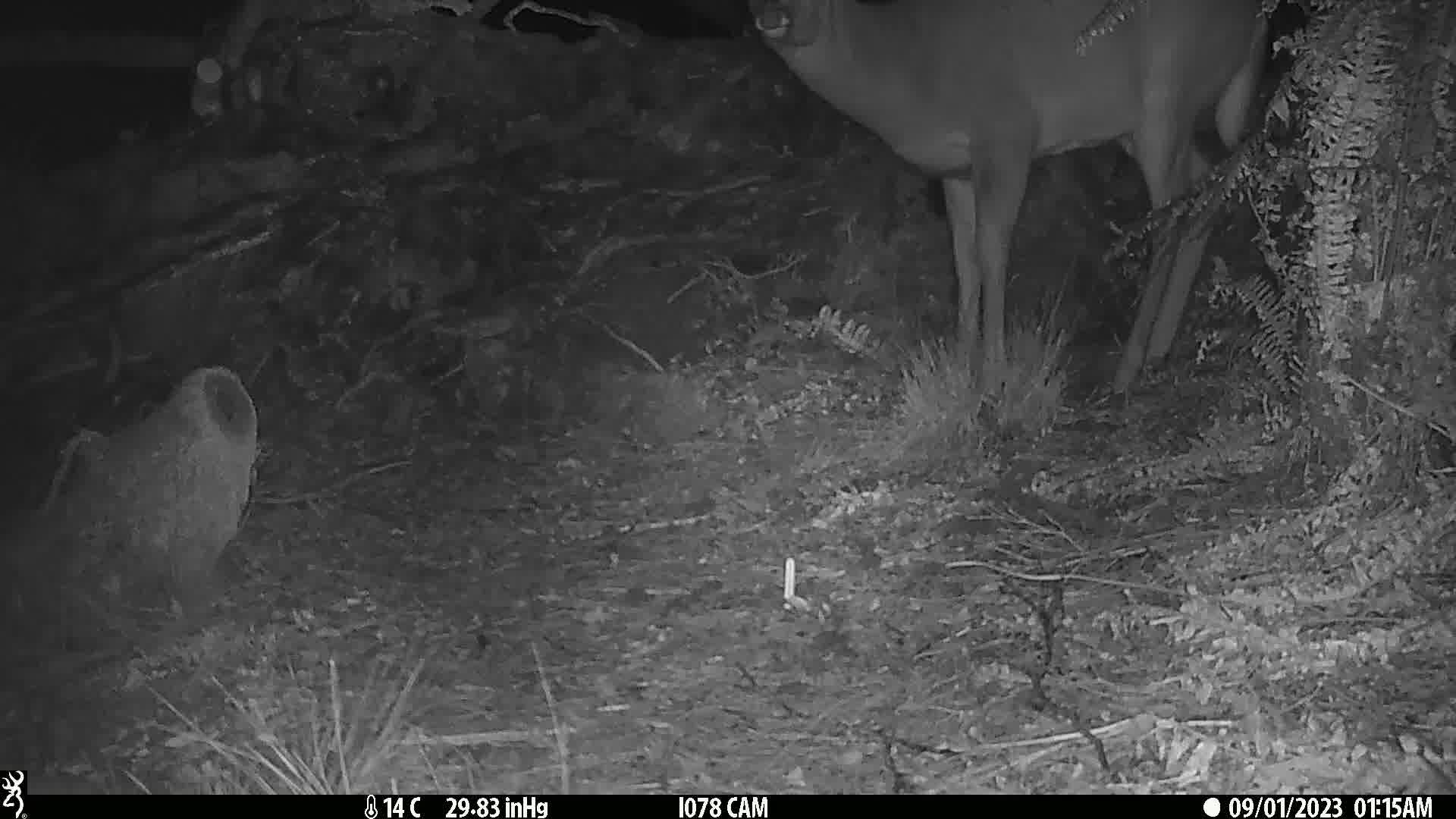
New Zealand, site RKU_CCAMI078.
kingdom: Animalia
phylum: Chordata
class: Mammalia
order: Artiodactyla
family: Cervidae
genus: Odocoileus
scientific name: Odocoileus virginianus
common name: white-tailed deer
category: white tailed deer